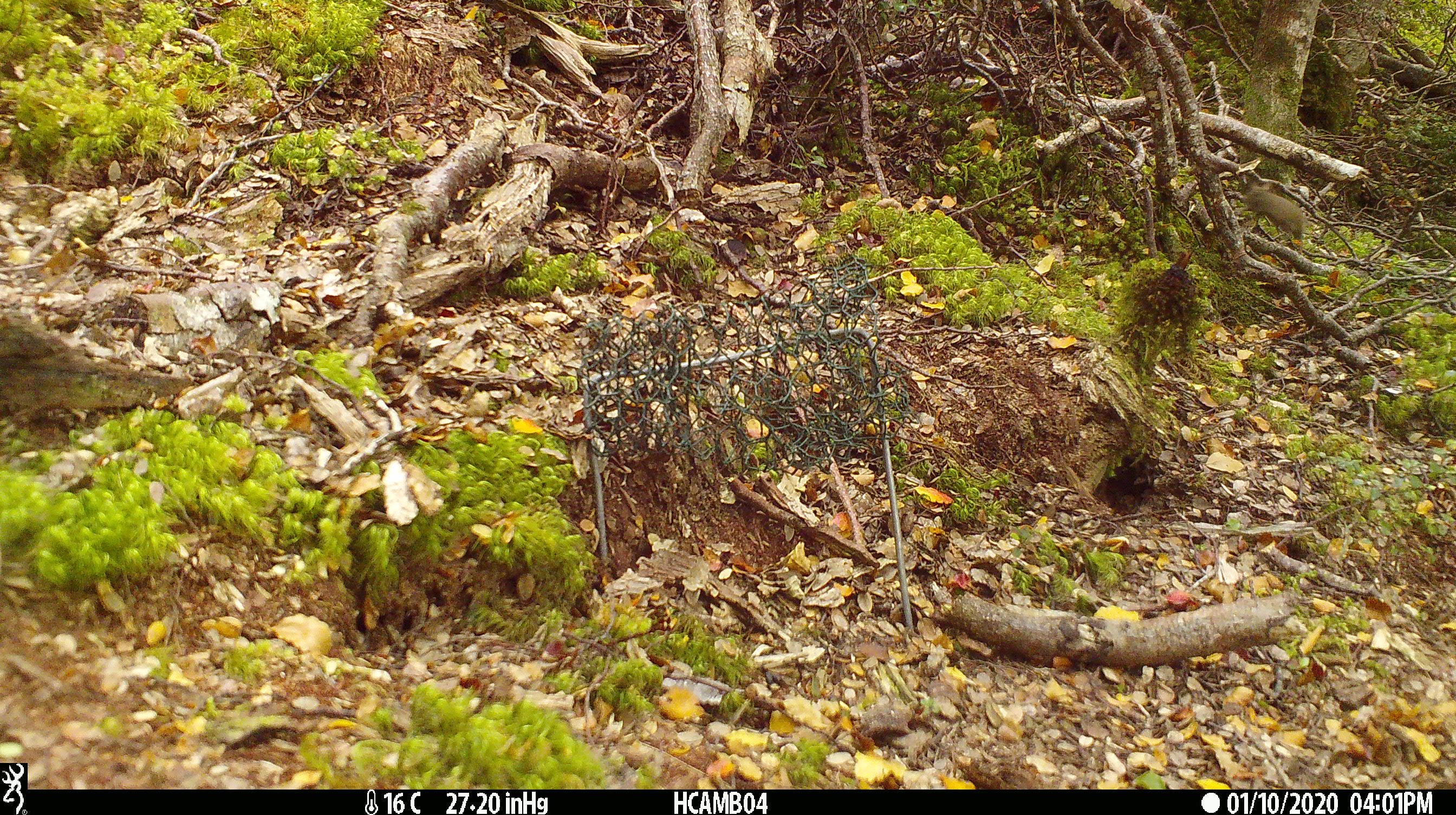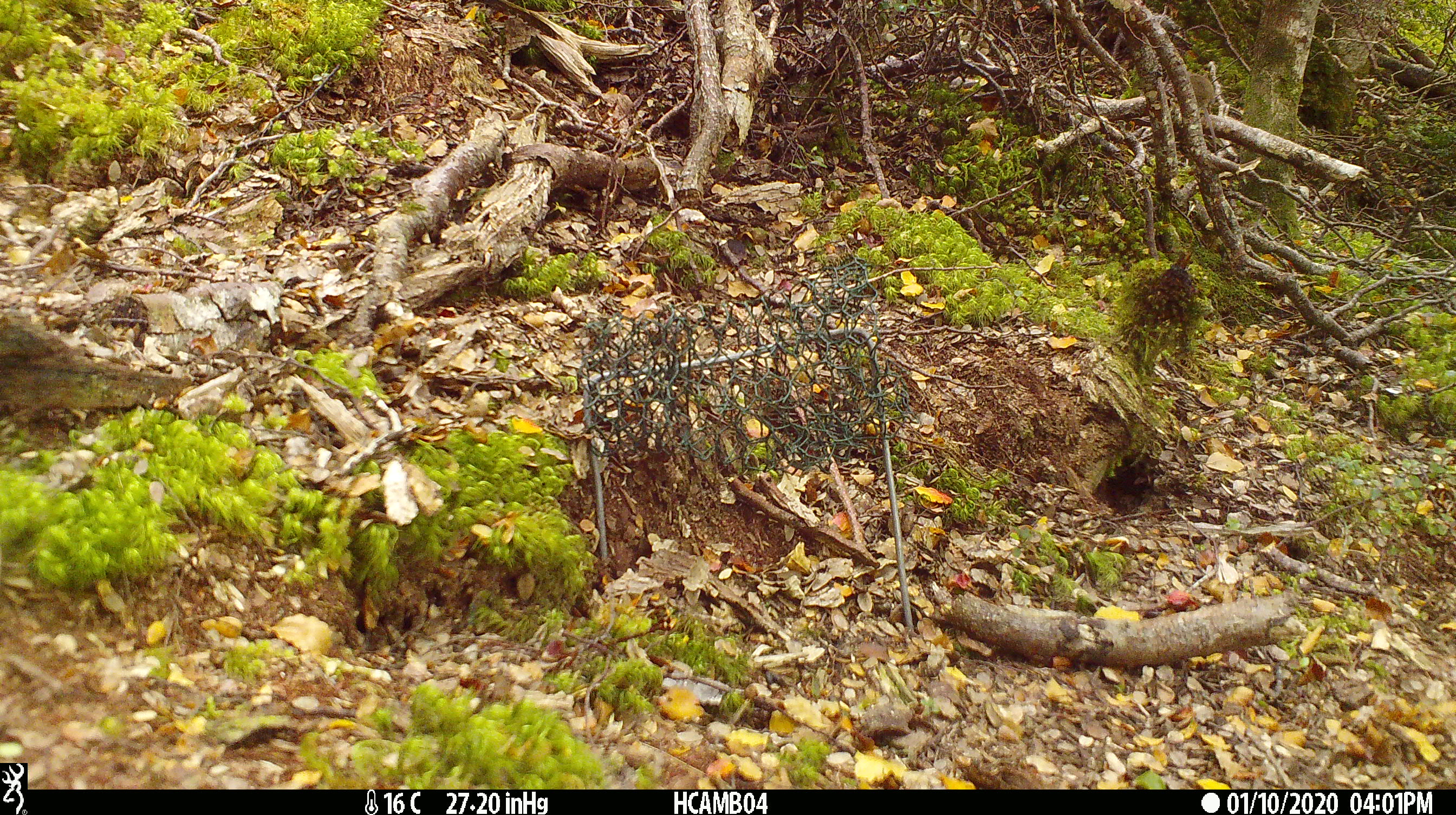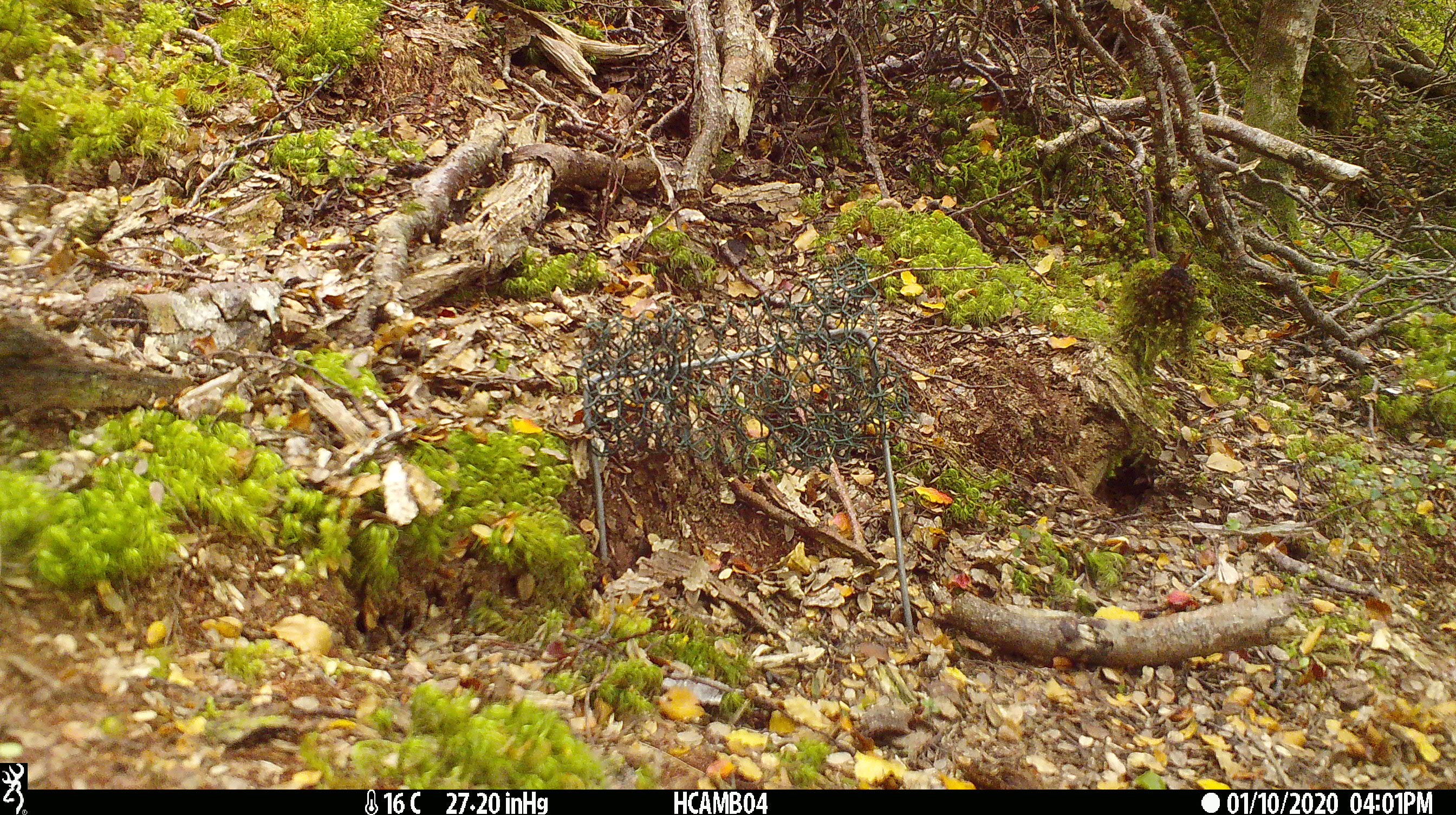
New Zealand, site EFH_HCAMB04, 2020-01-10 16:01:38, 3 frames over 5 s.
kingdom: Animalia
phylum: Chordata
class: Mammalia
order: Rodentia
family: Muridae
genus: Mus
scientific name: Mus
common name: mouse